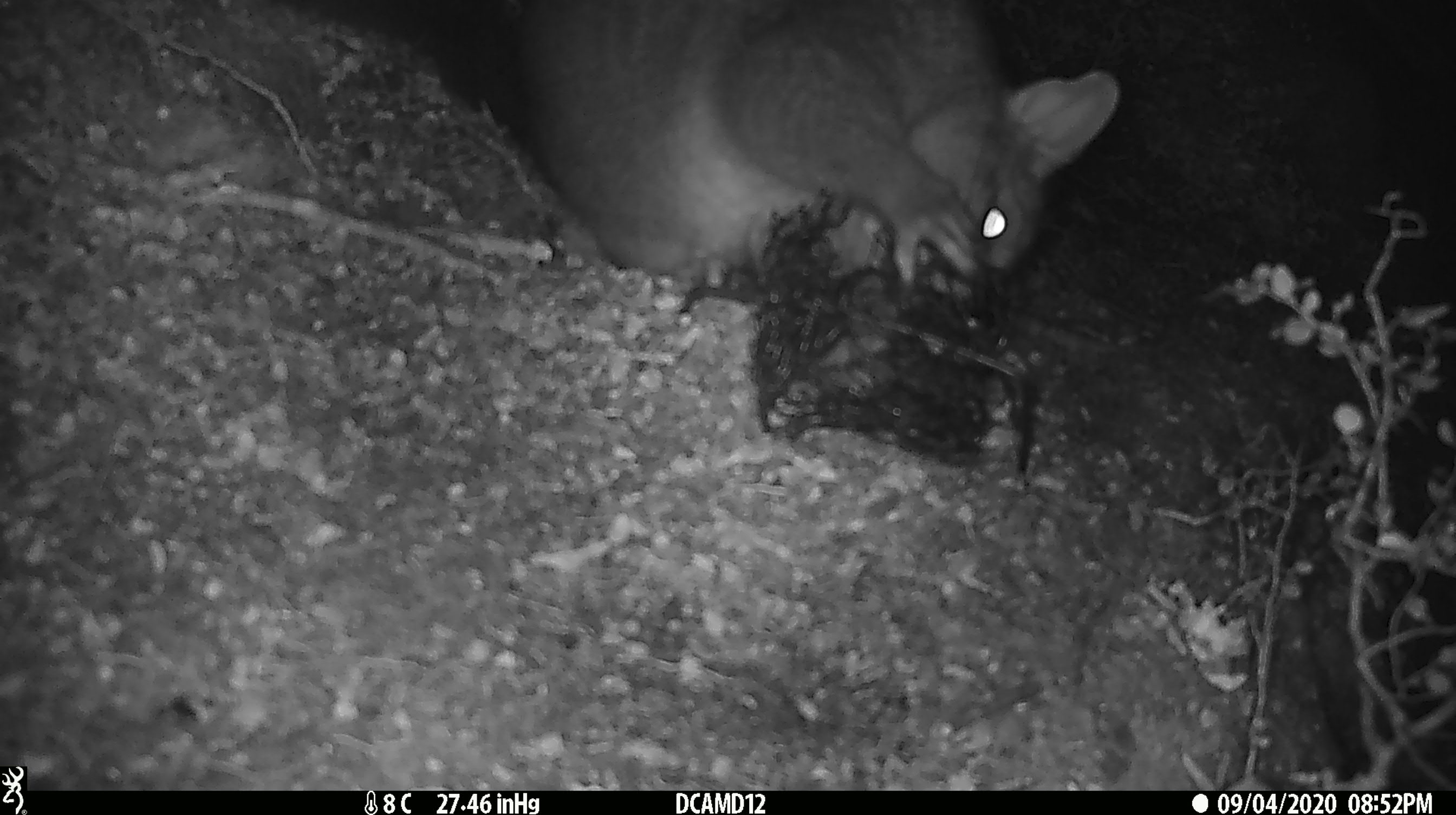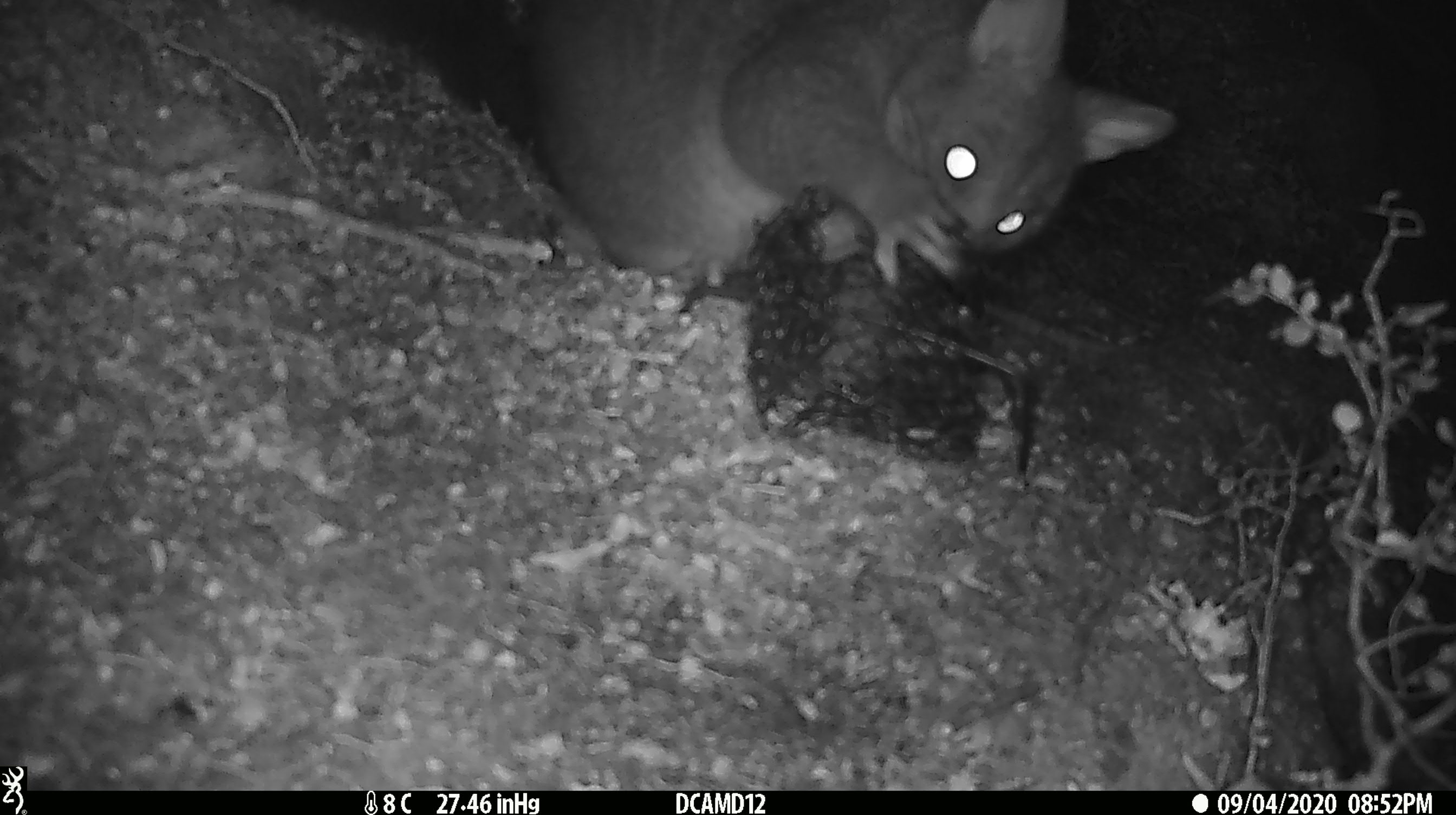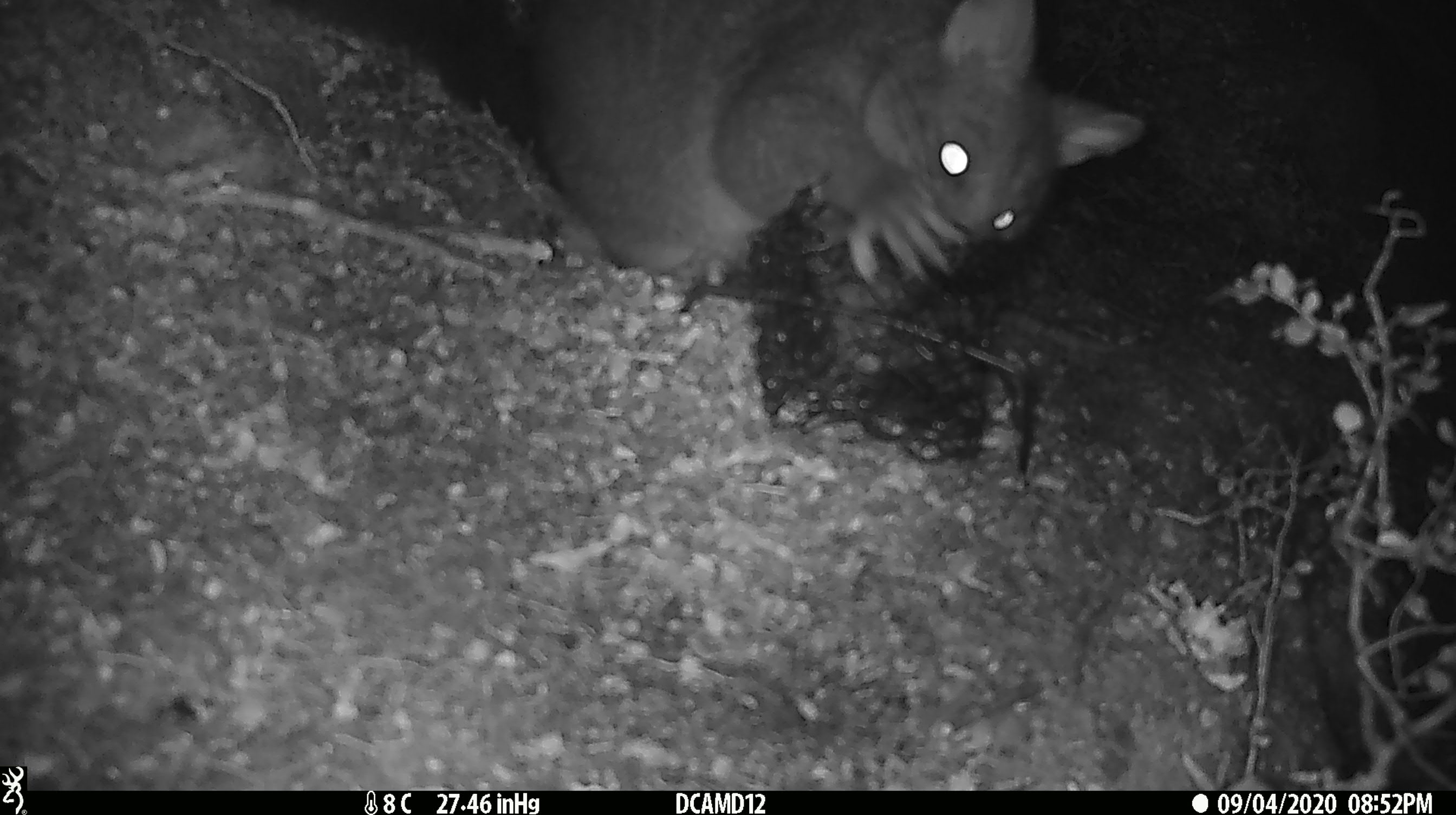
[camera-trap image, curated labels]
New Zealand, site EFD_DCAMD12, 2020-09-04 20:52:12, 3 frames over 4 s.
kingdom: Animalia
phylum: Chordata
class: Mammalia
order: Diprotodontia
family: Phalangeridae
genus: Trichosurus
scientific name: Trichosurus vulpecula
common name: common brushtail possum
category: possum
Possum (common brushtail possum) (Trichosurus vulpecula).